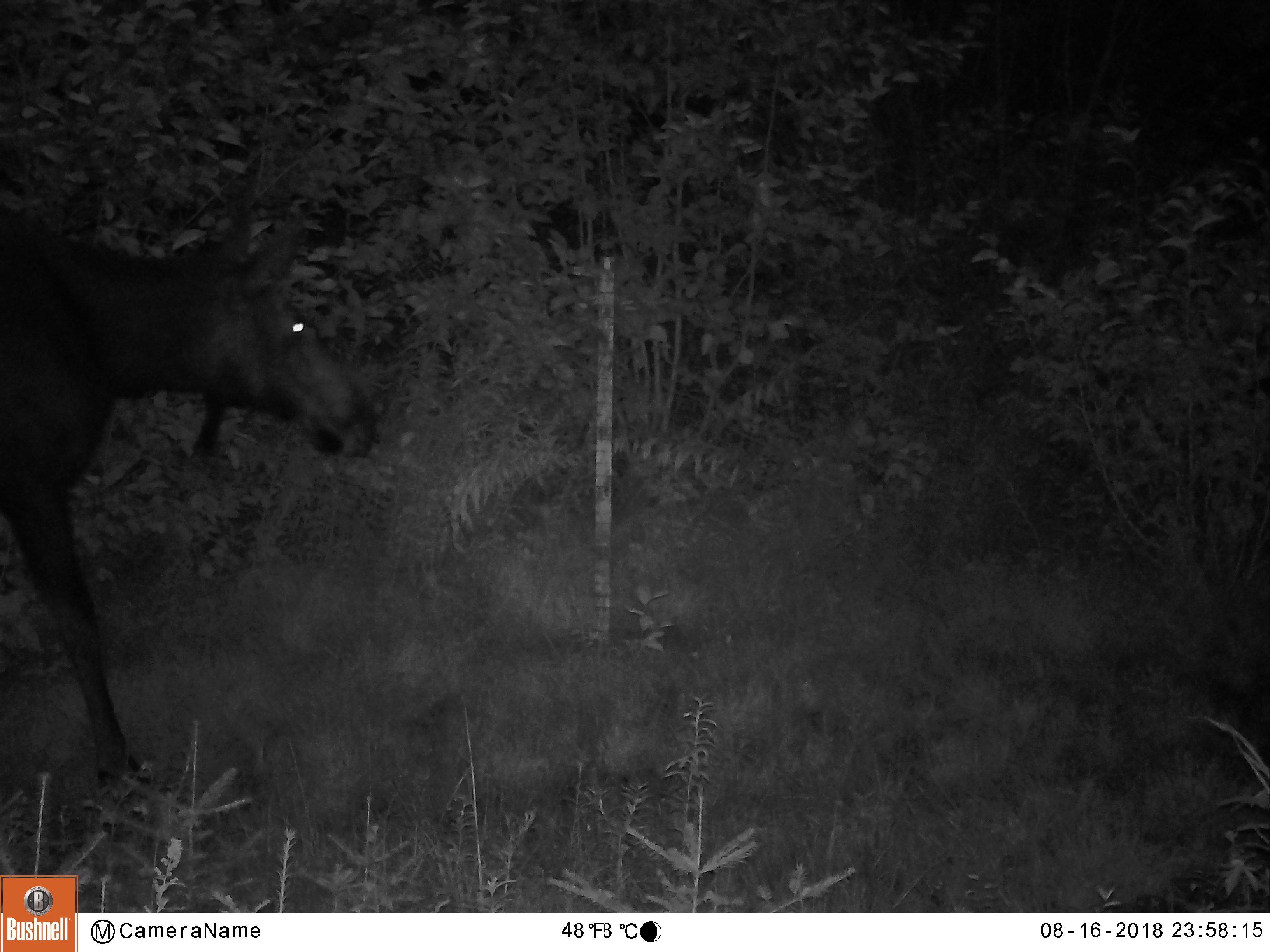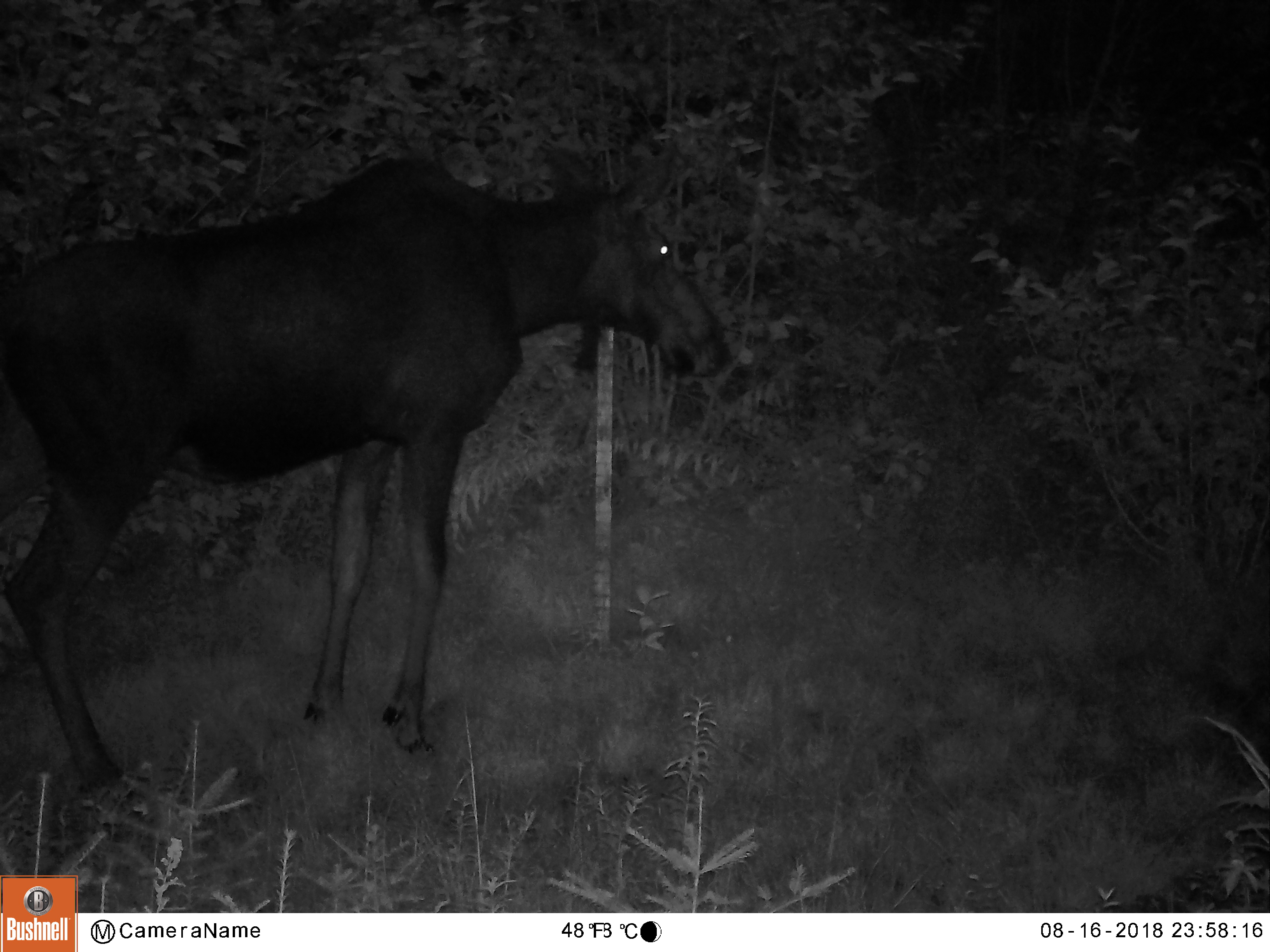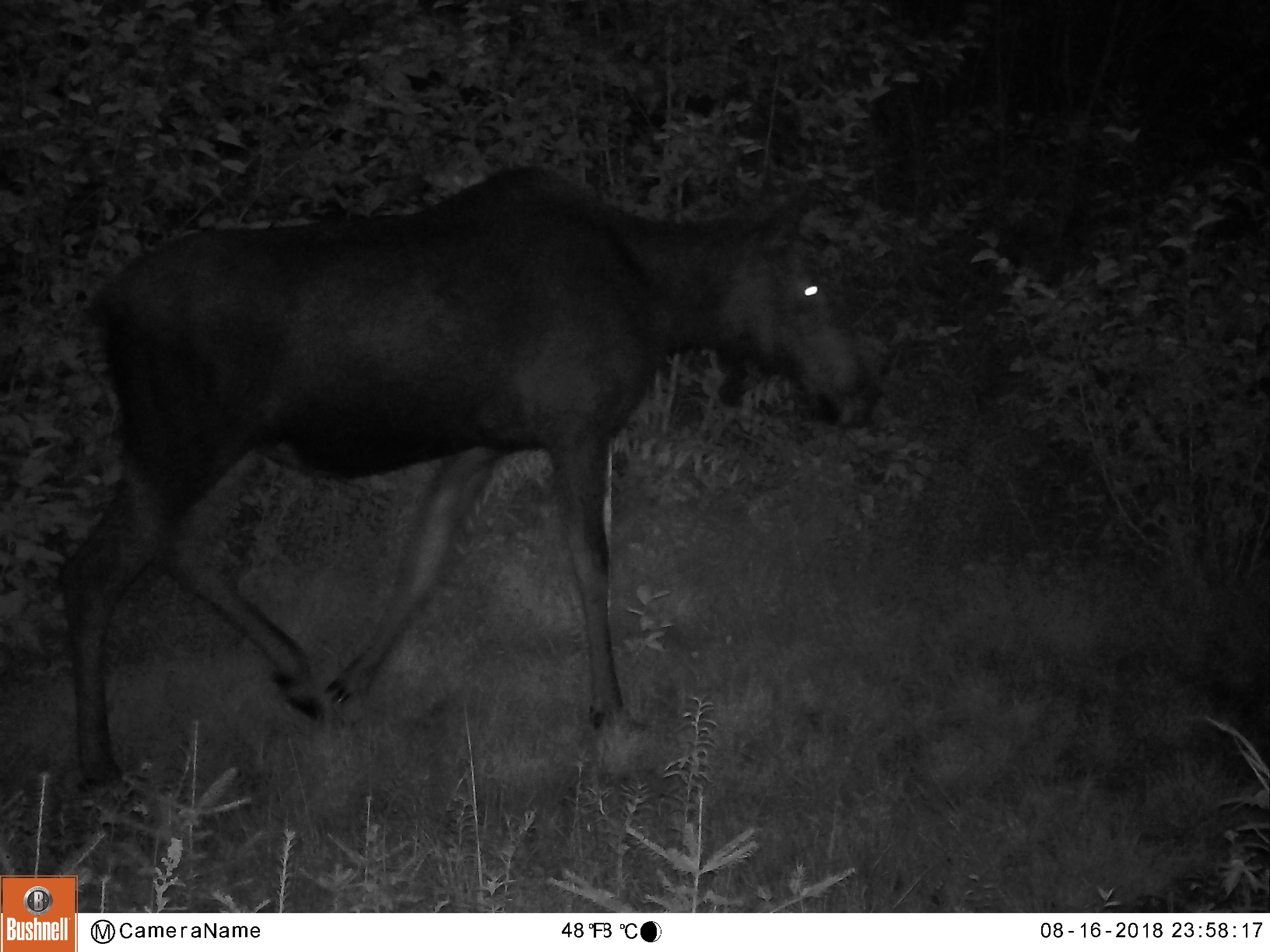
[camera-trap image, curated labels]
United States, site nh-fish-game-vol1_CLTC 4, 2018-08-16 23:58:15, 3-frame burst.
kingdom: Animalia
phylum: Chordata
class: Mammalia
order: Artiodactyla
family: Cervidae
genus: Alces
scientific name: Alces alces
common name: moose